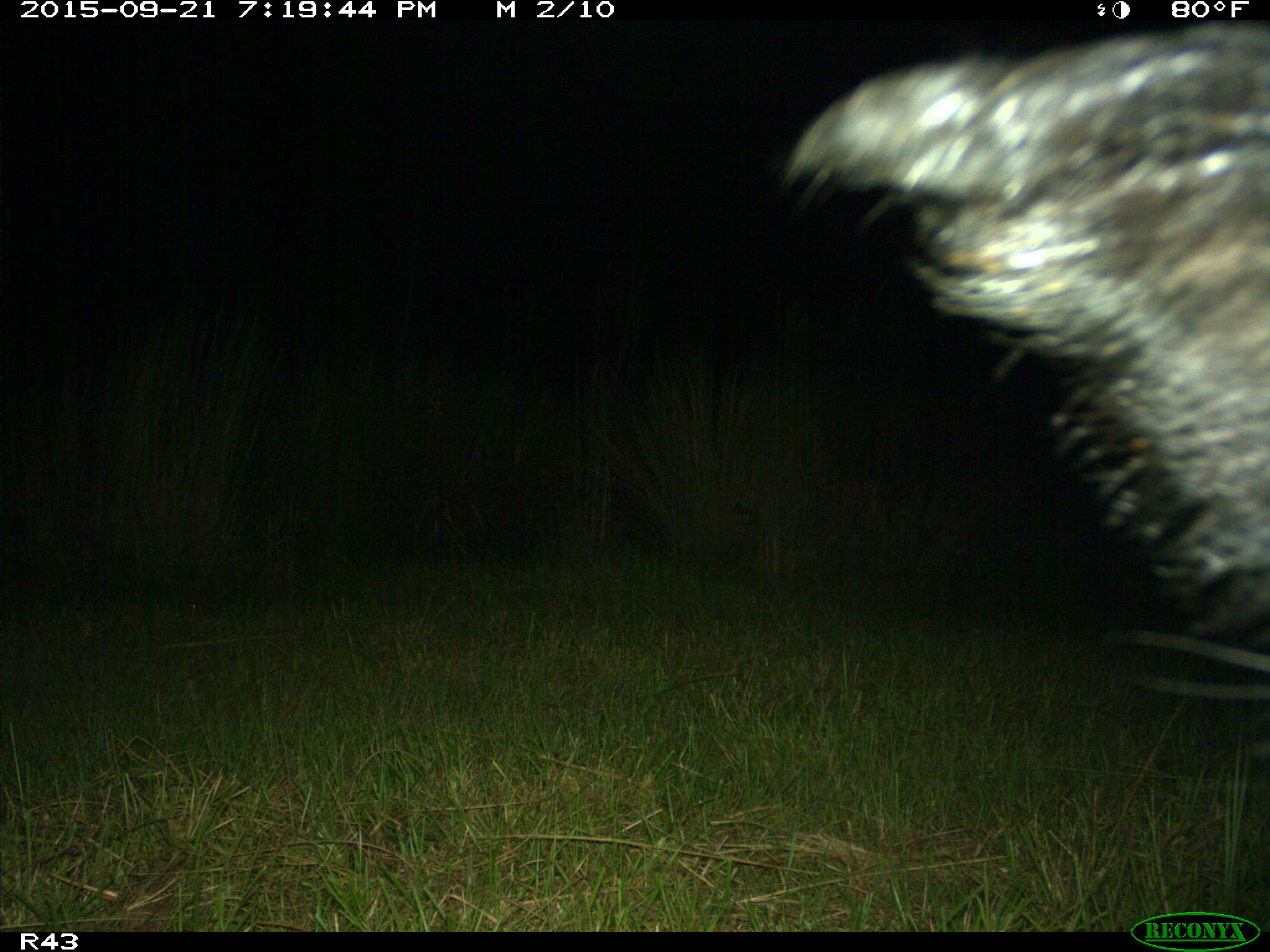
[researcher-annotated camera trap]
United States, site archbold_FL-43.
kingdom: Animalia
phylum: Chordata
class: Mammalia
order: Artiodactyla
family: Suidae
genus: Sus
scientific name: Sus scrofa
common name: wild boar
Sus scrofa (wild boar).